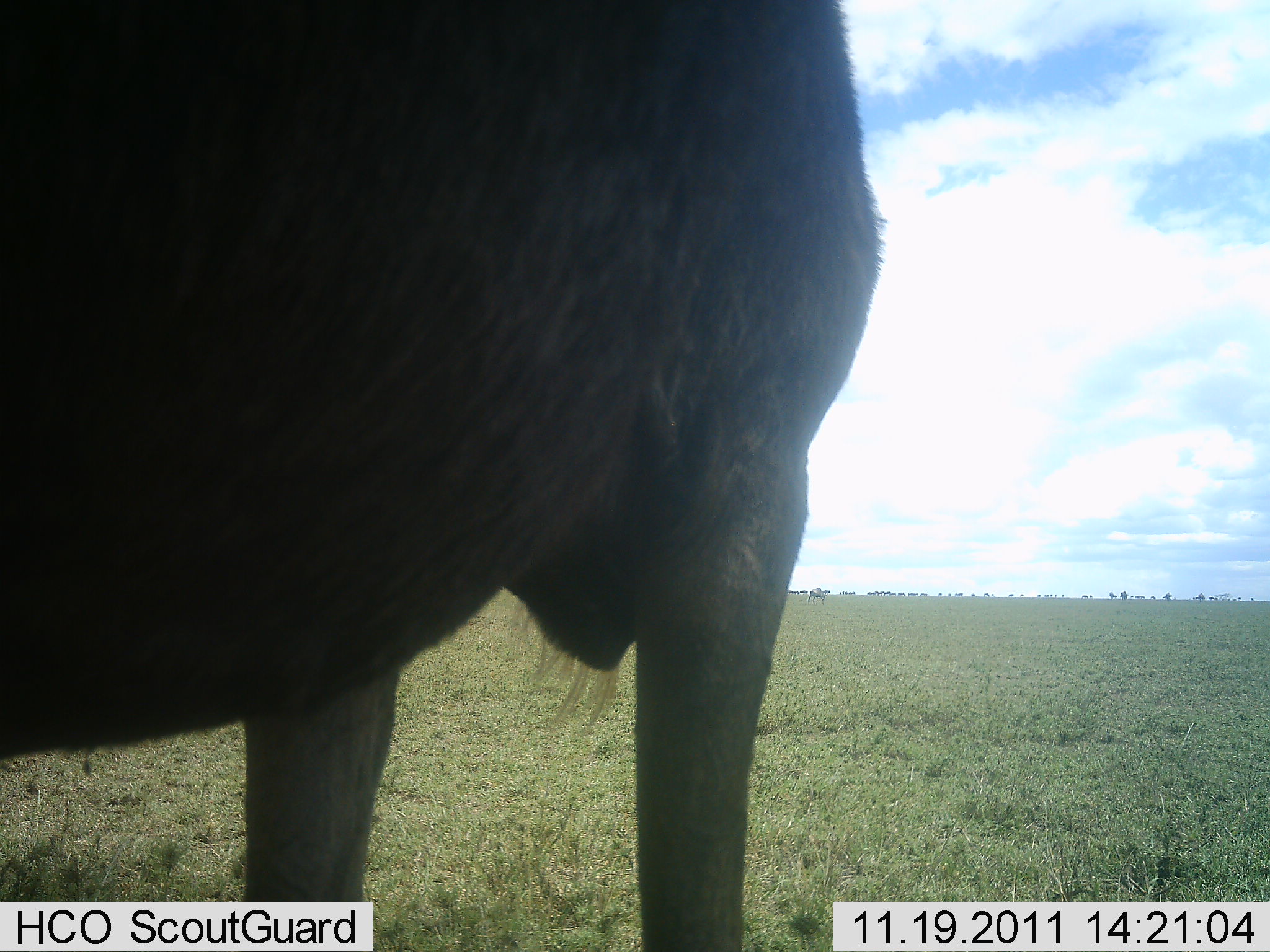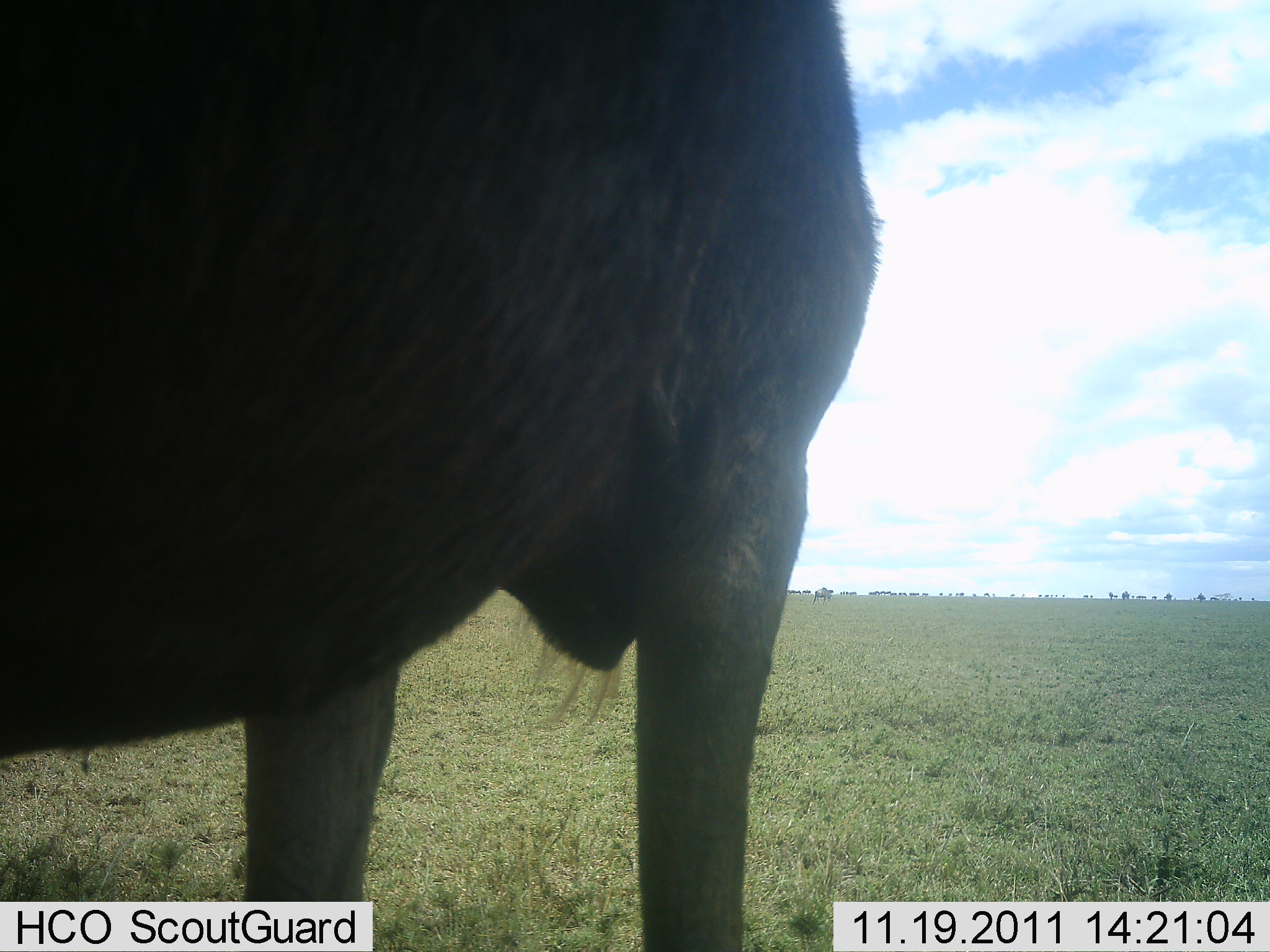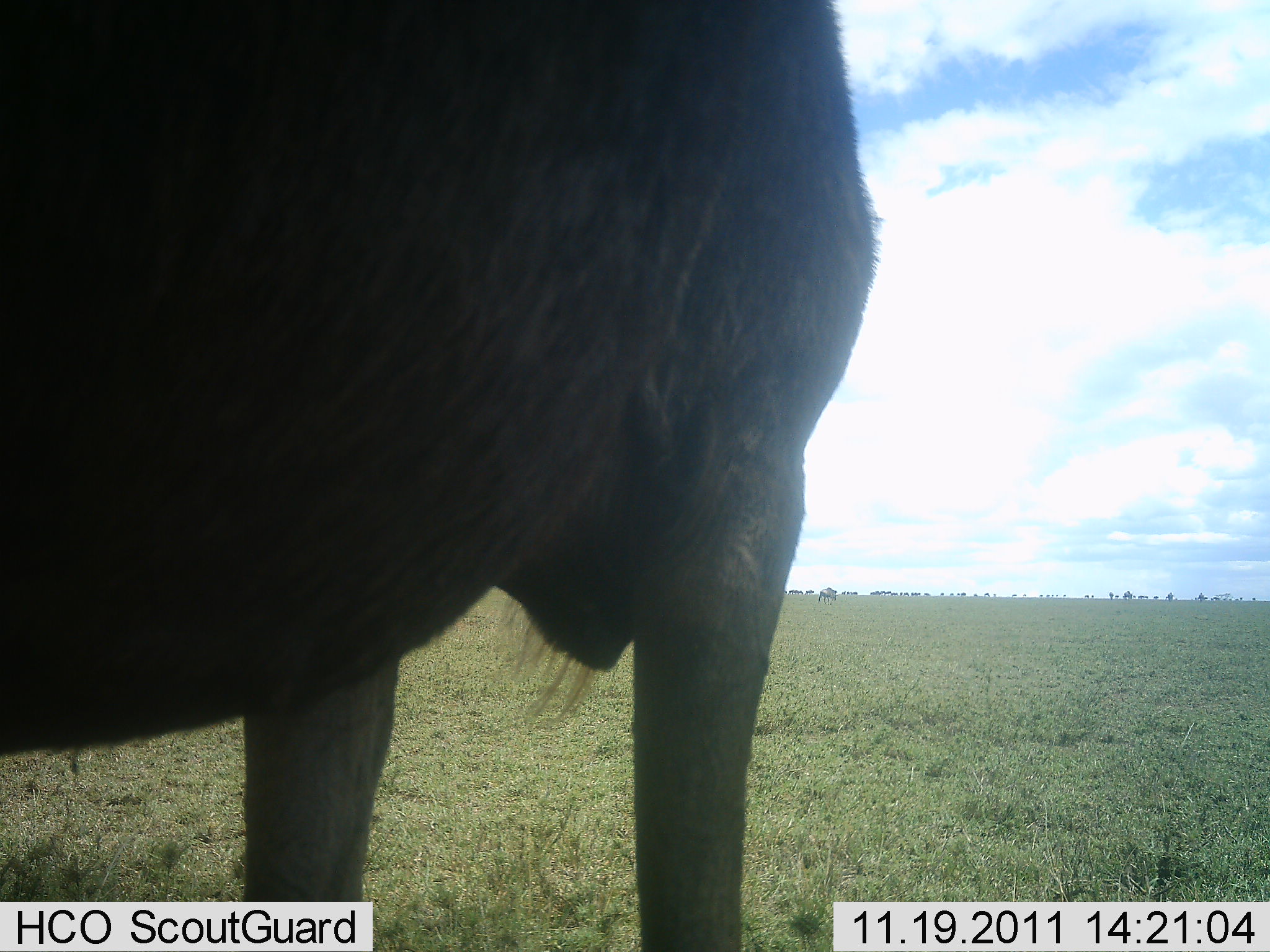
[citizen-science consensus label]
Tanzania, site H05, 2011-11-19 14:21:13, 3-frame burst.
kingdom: Animalia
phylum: Chordata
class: Mammalia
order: Artiodactyla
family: Bovidae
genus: Connochaetes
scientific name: Connochaetes taurinus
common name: blue wildebeest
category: wildebeest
Wildebeest (blue wildebeest) (Connochaetes taurinus), count 1. Behavior (volunteer vote fractions): standing 100%, resting 0%, moving 18%, interacting 0%. Young present (vote fraction): 0%. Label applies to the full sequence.